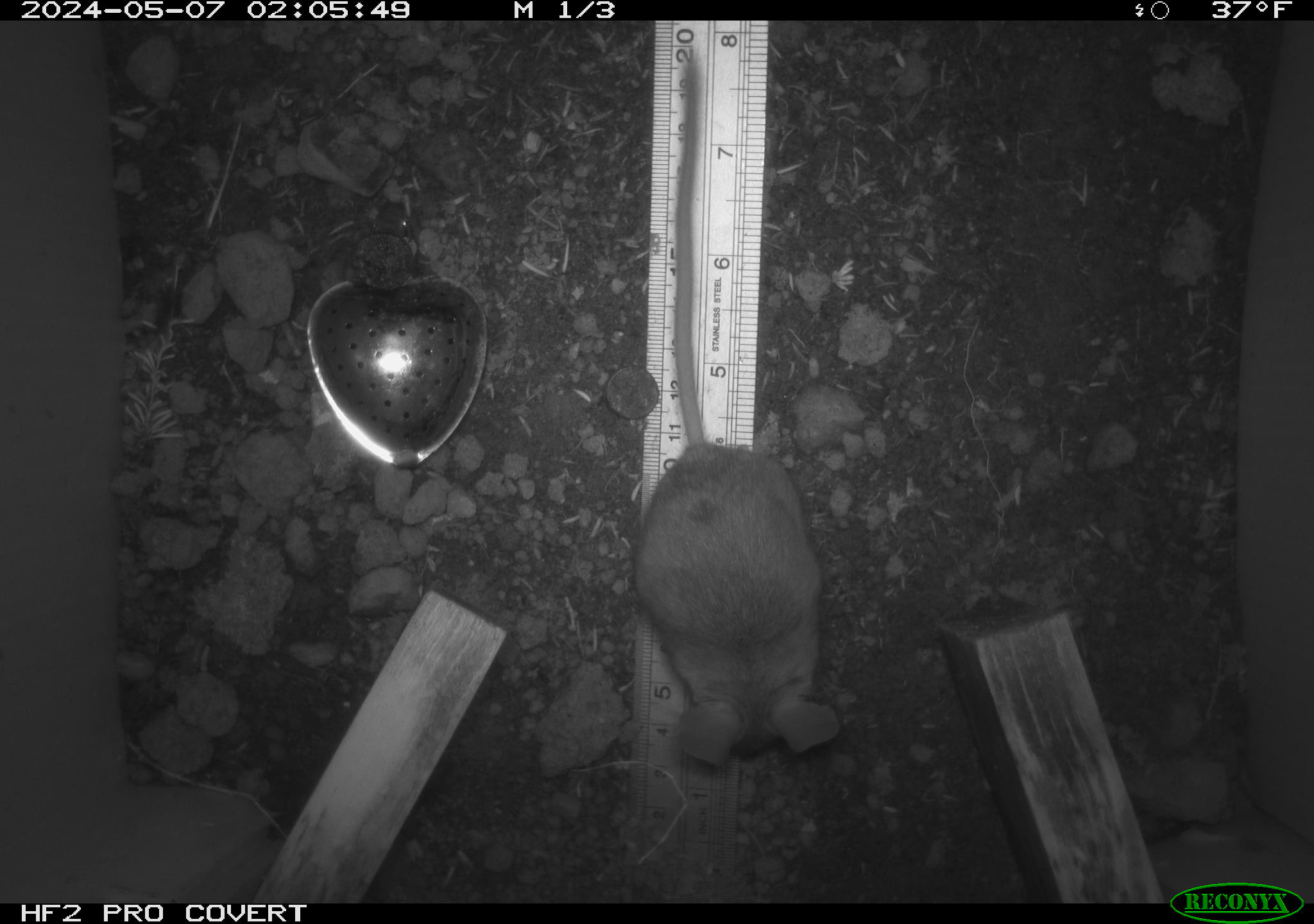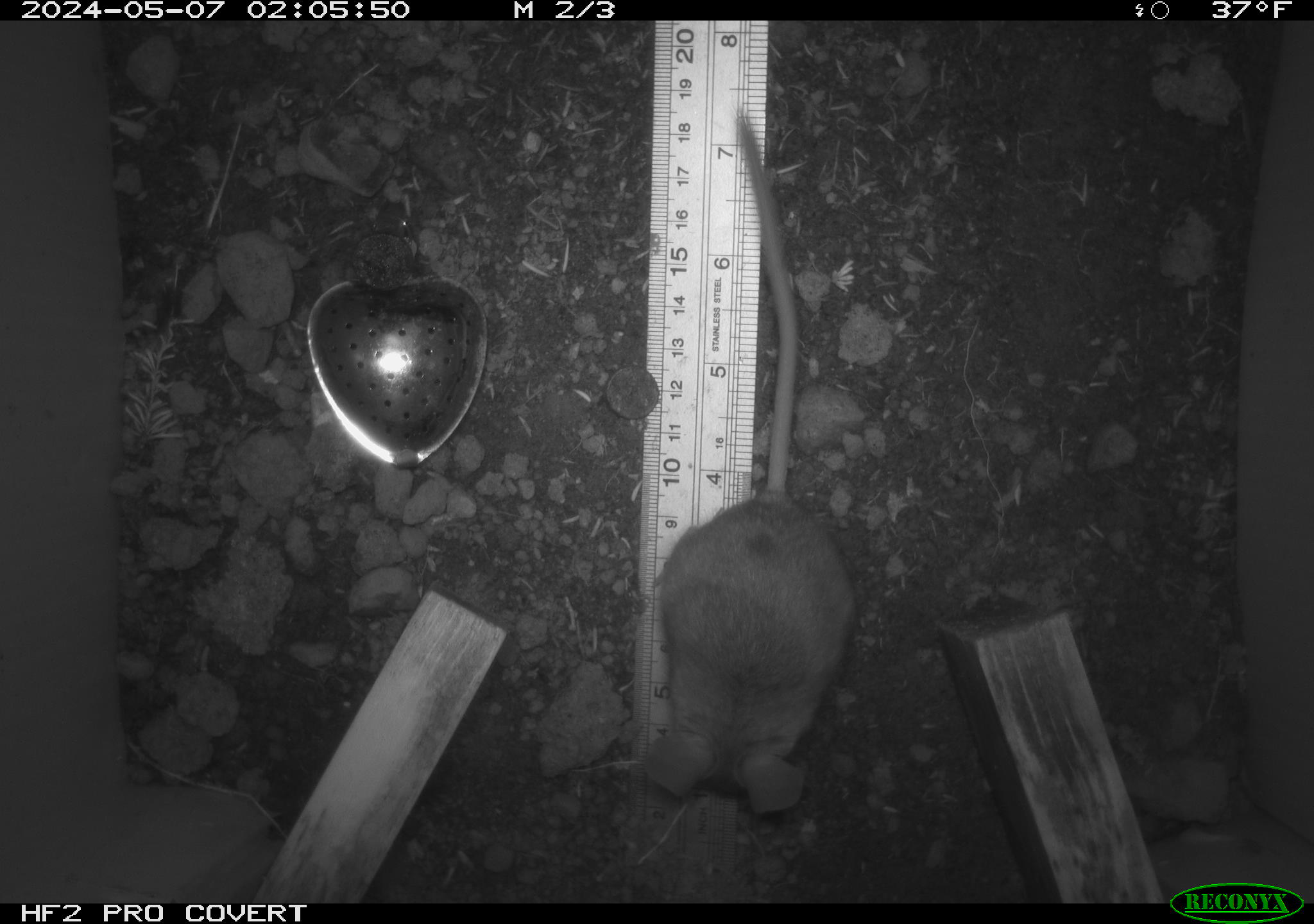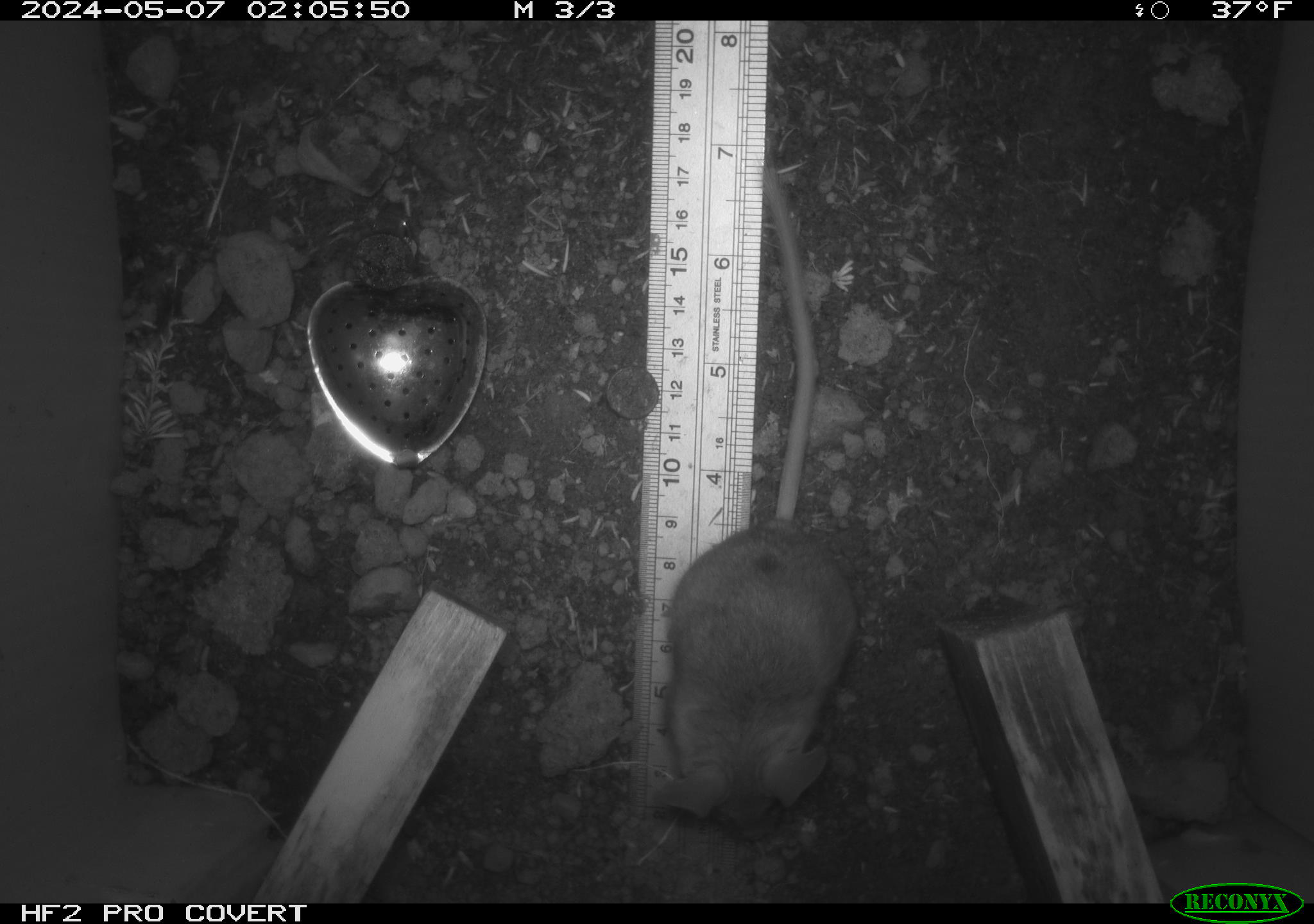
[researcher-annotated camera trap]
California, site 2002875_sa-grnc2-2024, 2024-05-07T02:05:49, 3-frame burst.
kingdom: Animalia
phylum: Chordata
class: Mammalia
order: Rodentia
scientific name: Rodentia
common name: rodent